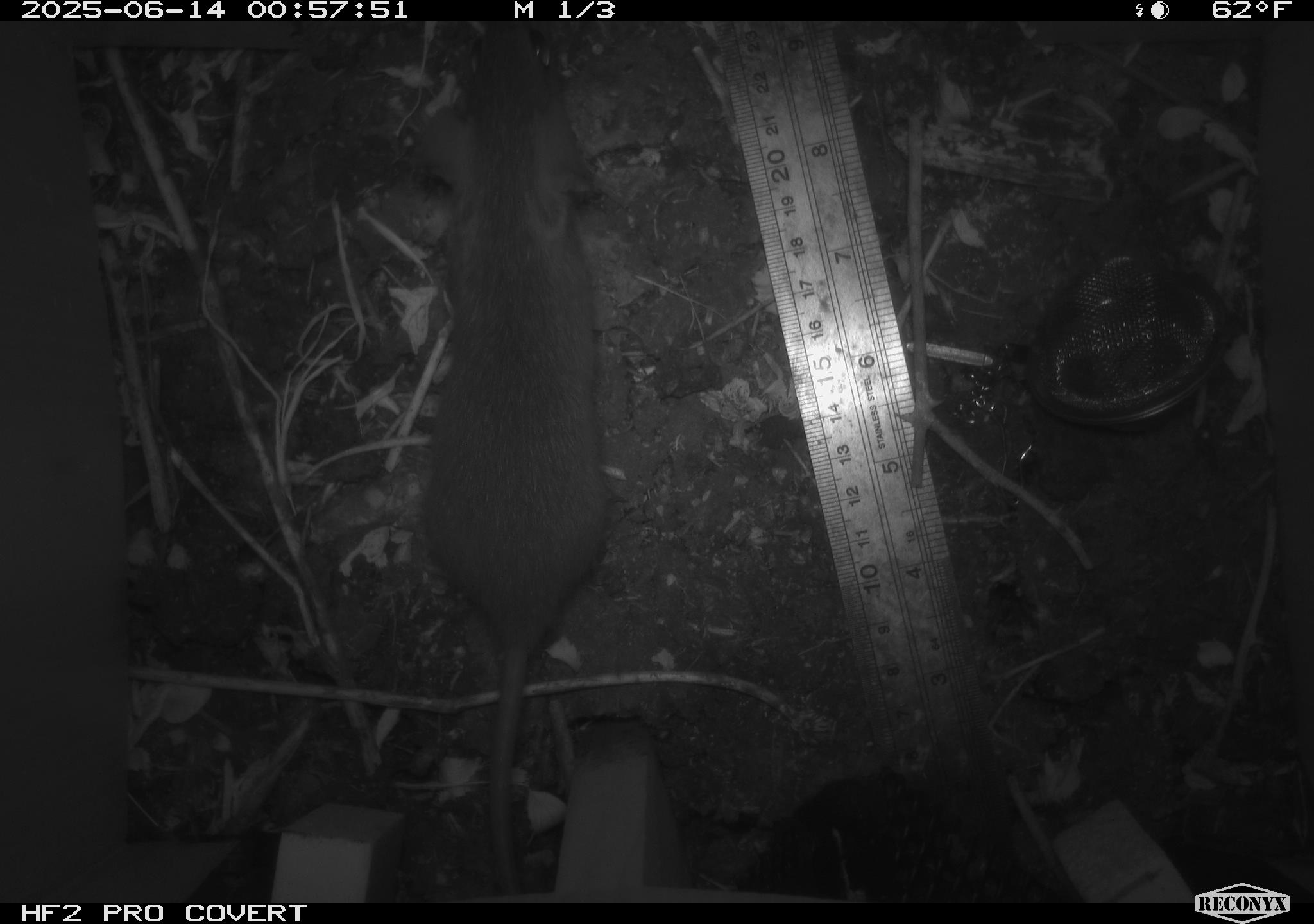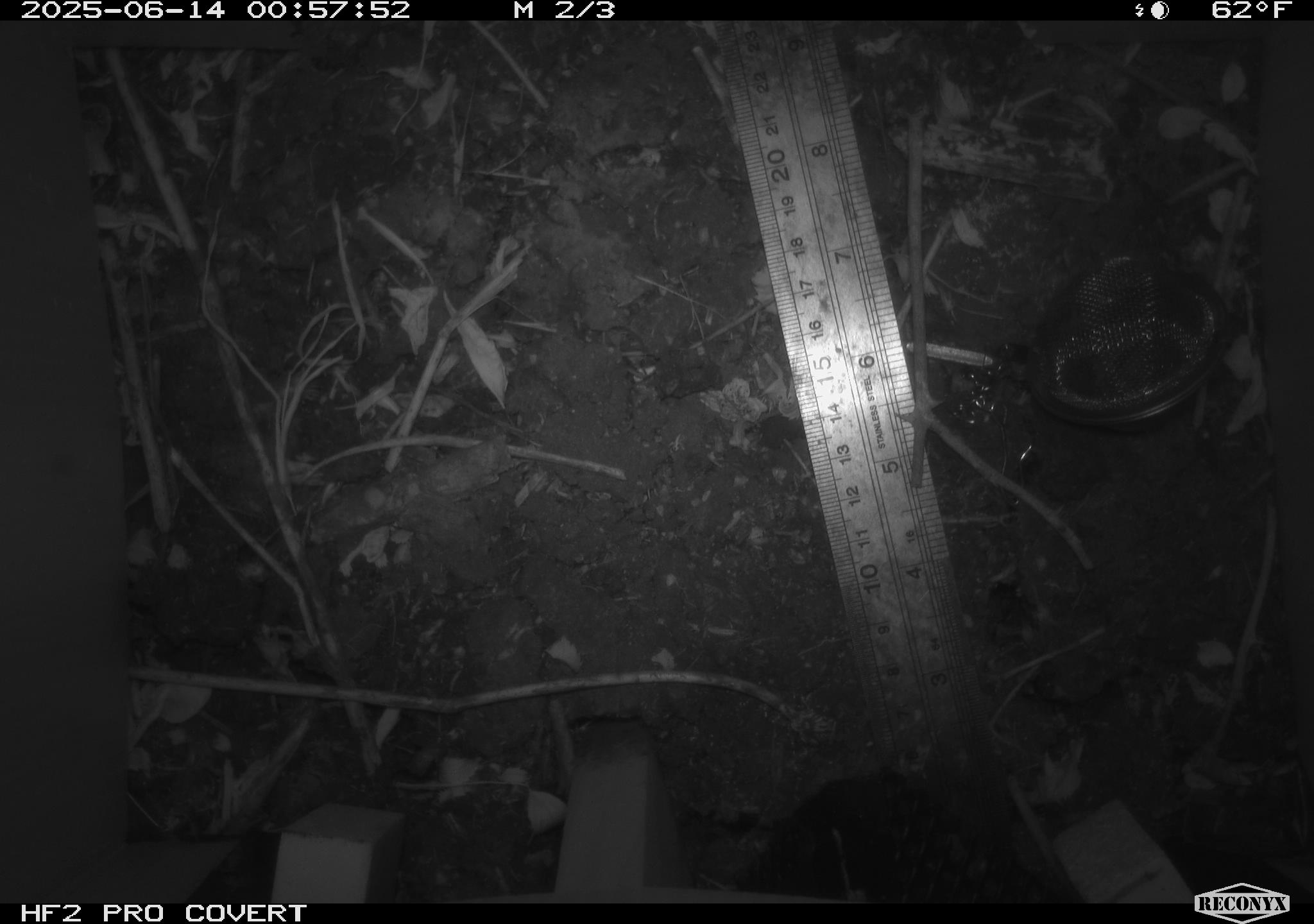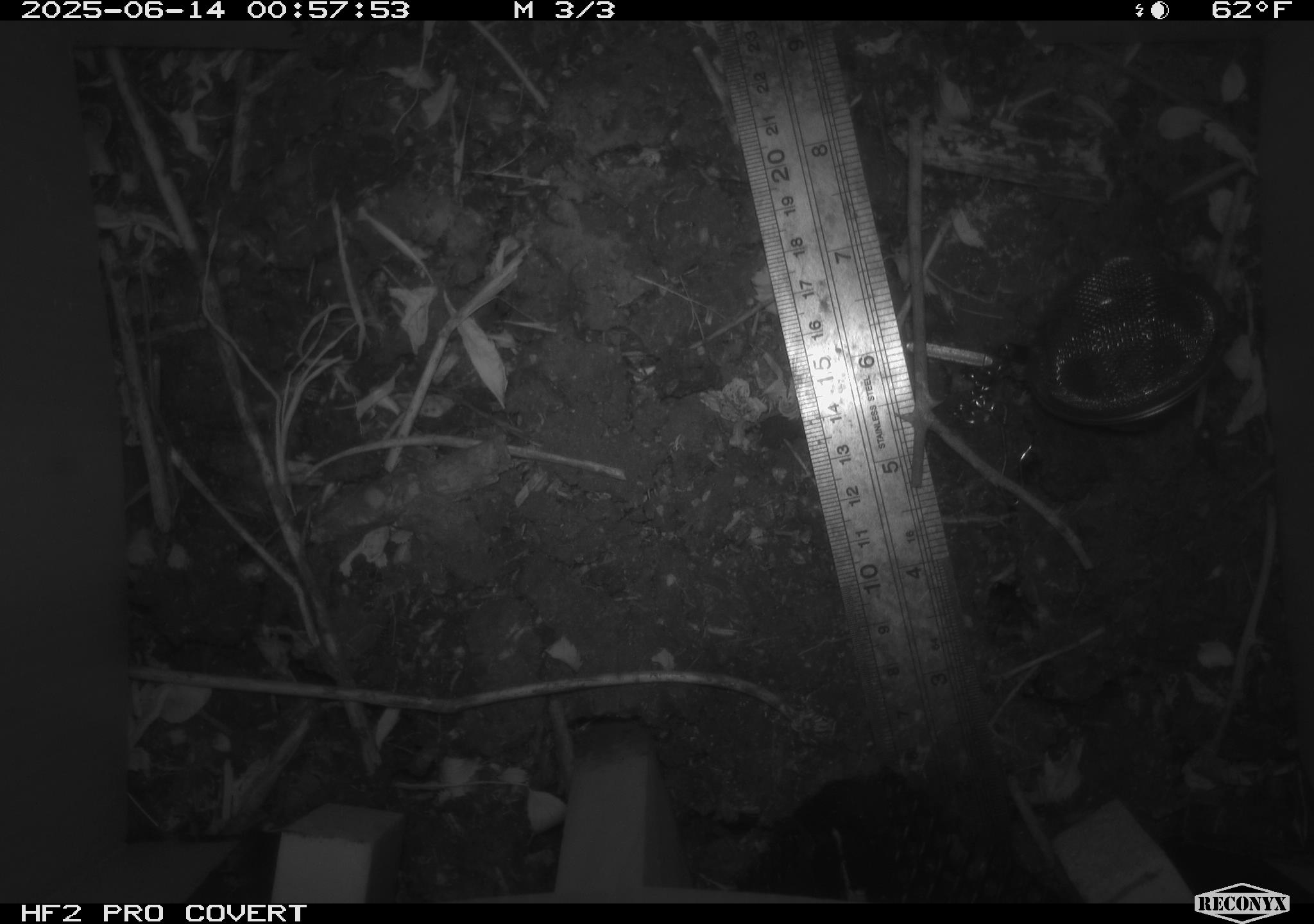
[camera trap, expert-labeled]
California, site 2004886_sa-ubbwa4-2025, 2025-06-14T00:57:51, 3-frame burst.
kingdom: Animalia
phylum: Chordata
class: Mammalia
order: Rodentia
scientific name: Rodentia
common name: rodent